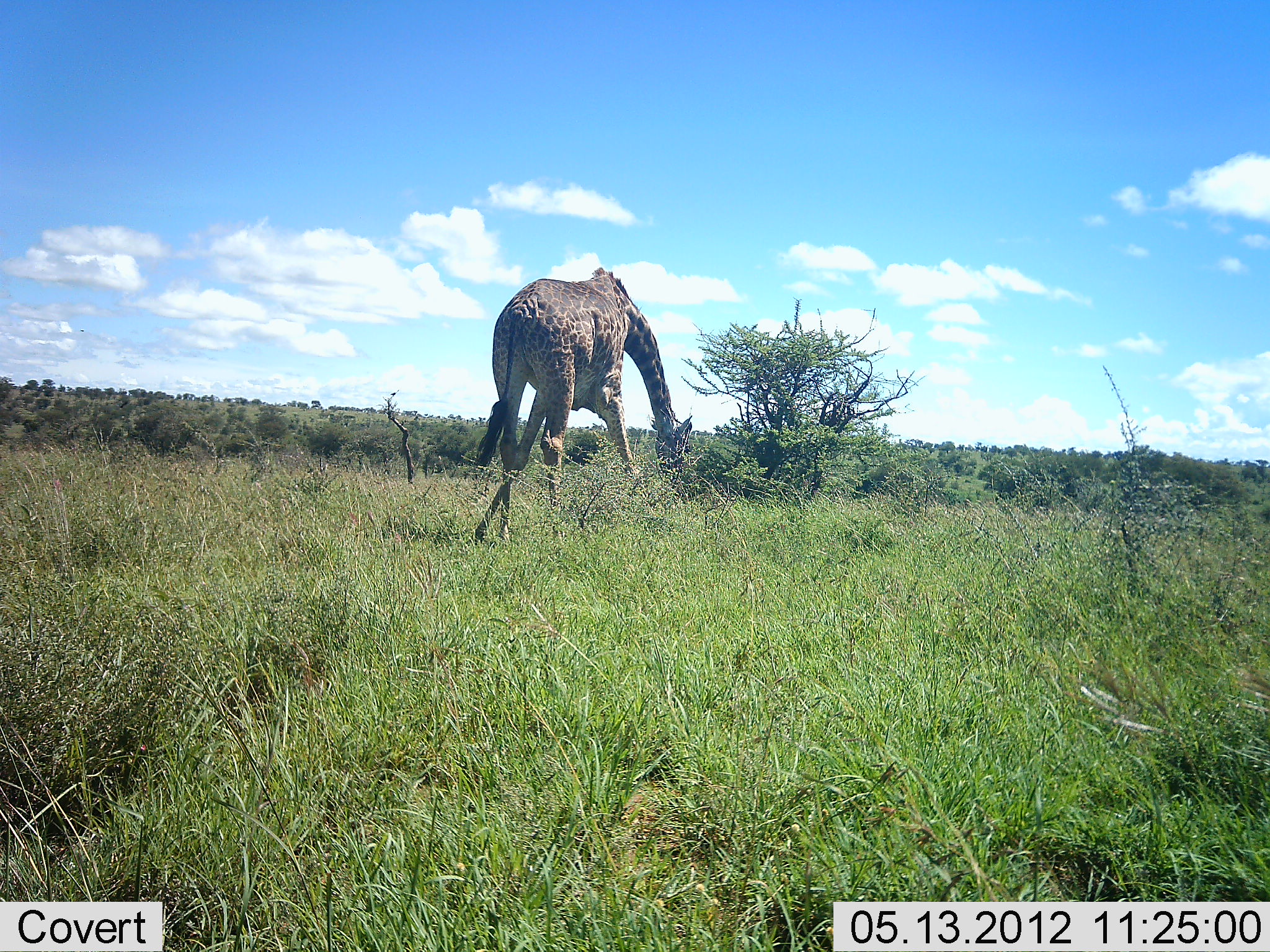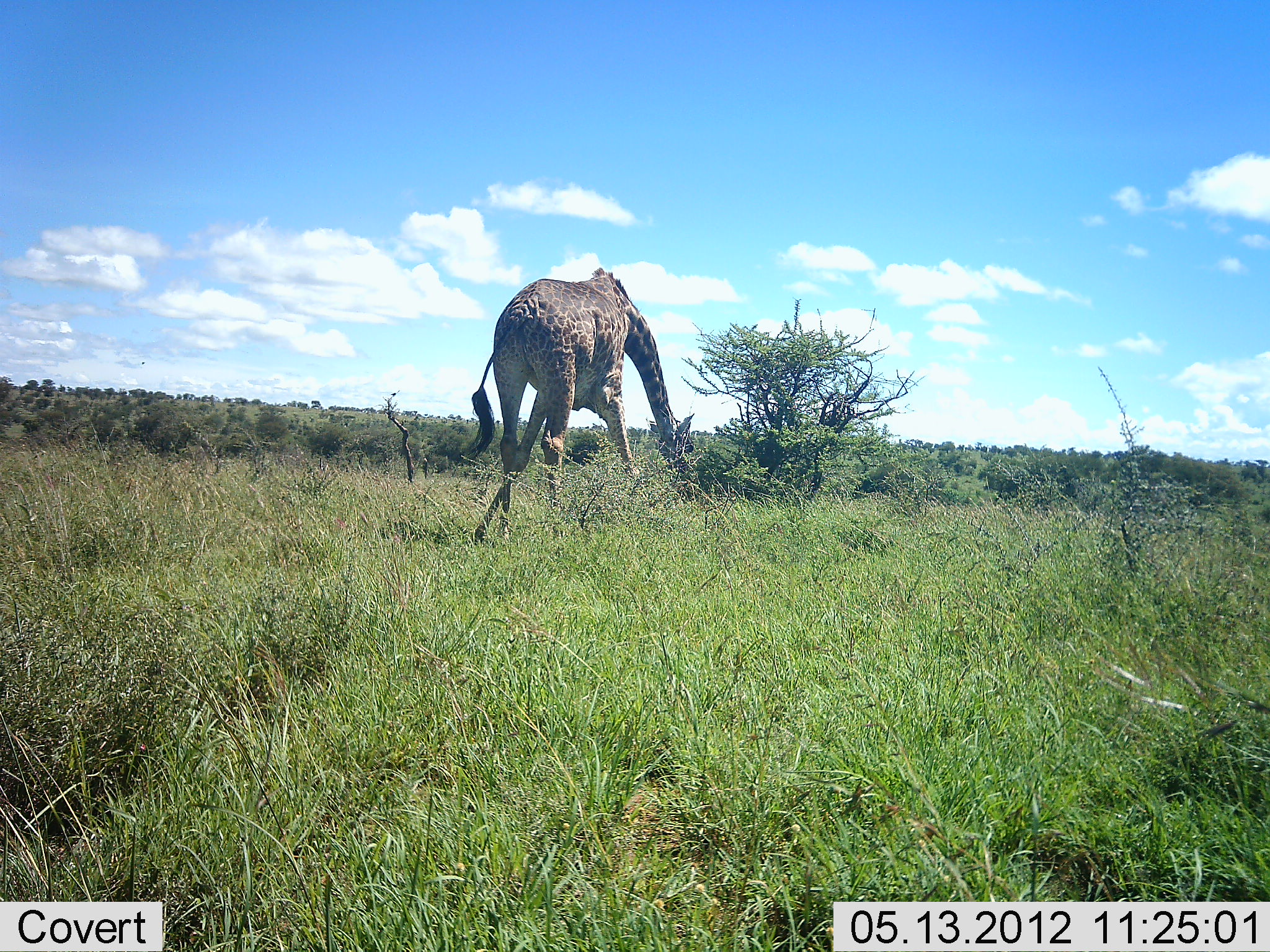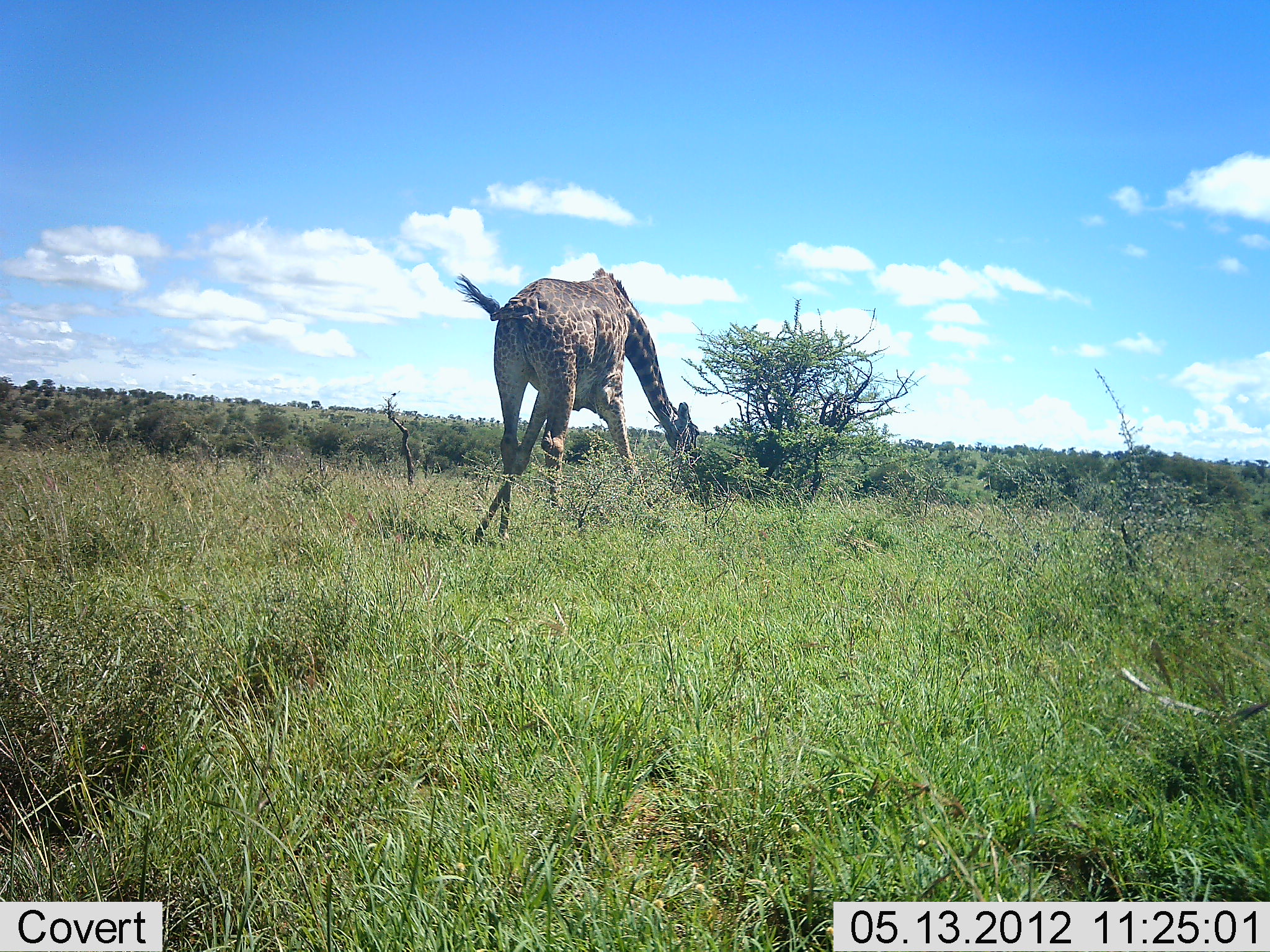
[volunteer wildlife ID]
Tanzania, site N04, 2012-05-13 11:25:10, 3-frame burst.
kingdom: Animalia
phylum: Chordata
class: Mammalia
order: Artiodactyla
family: Giraffidae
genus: Giraffa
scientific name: Giraffa camelopardalis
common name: giraffe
Giraffe (Giraffa camelopardalis), count 1. Behavior (volunteer vote fractions): standing 25%, resting 0%, moving 0%, interacting 0%. Young present (vote fraction): 0%. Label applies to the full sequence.